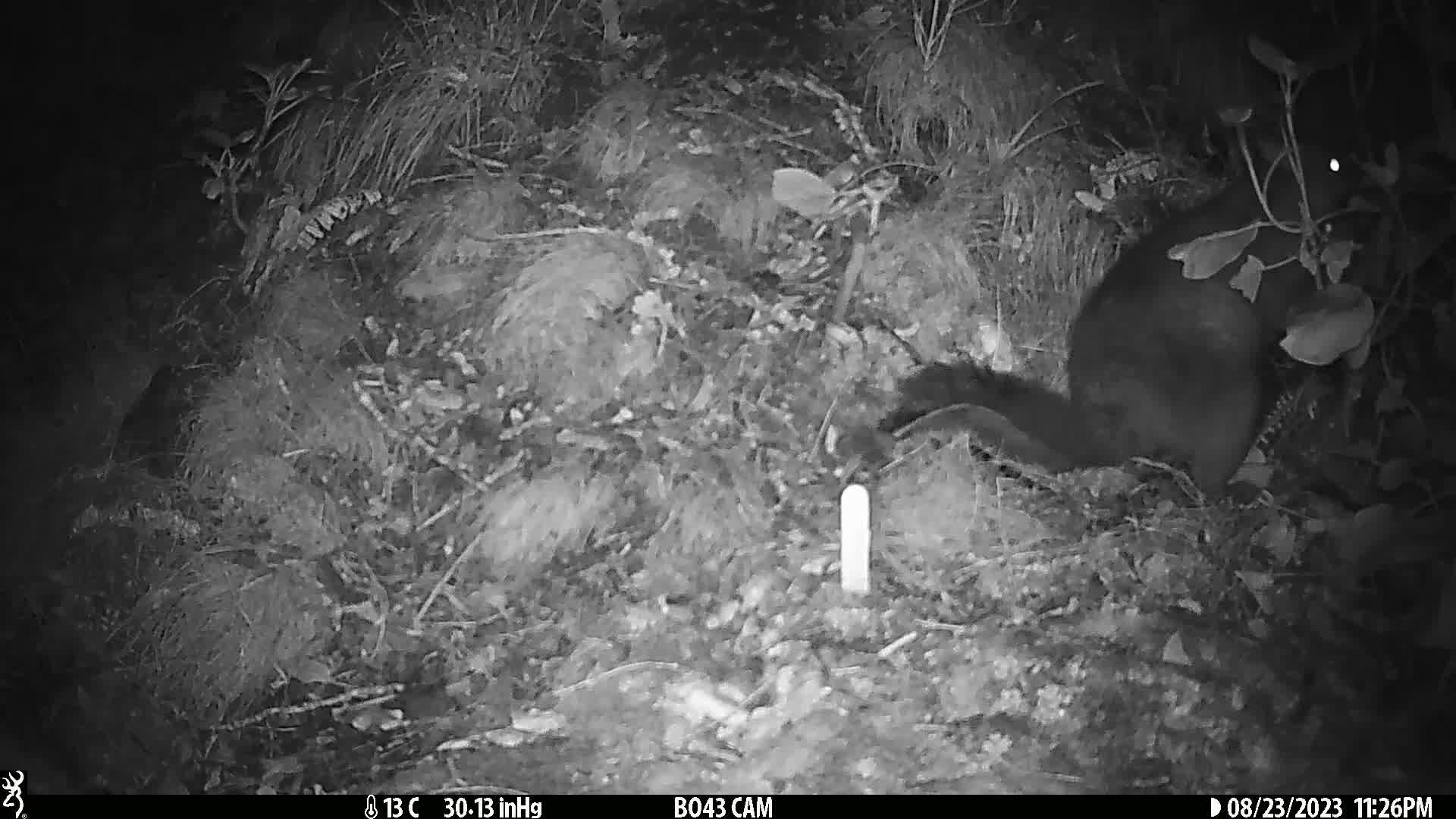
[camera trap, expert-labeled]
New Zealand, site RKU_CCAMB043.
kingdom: Animalia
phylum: Chordata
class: Mammalia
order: Diprotodontia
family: Phalangeridae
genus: Trichosurus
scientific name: Trichosurus vulpecula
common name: common brushtail possum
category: possum